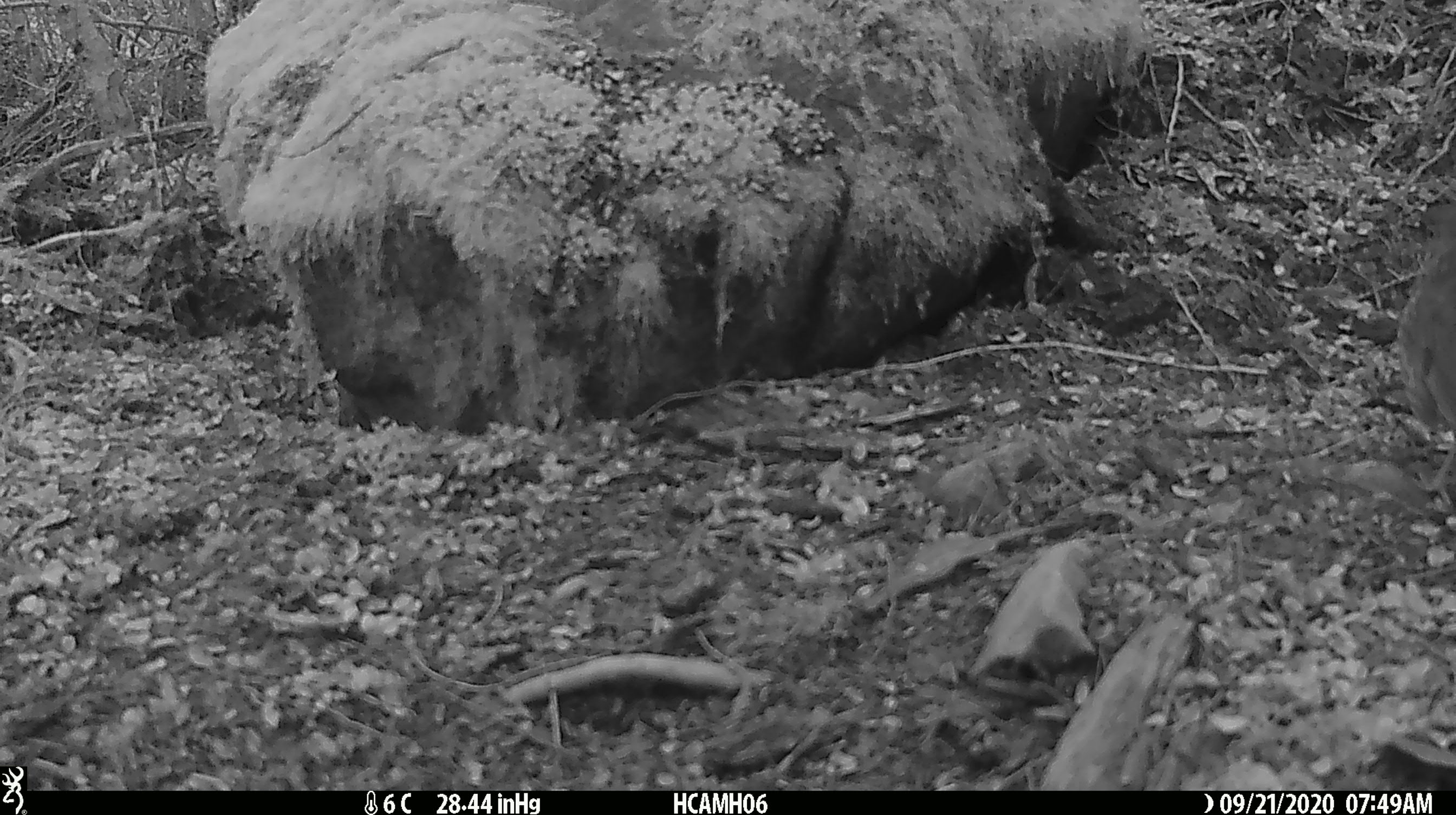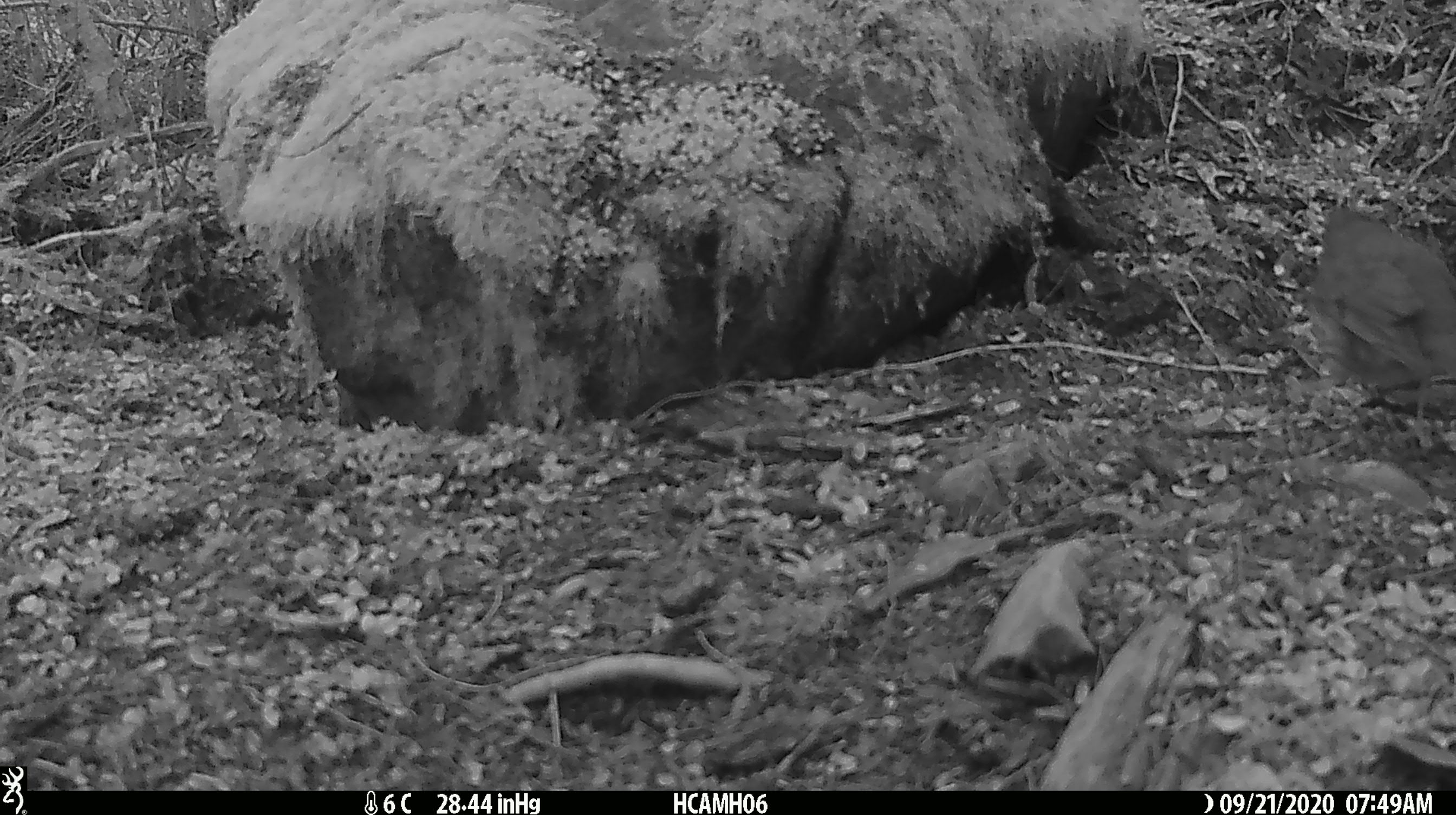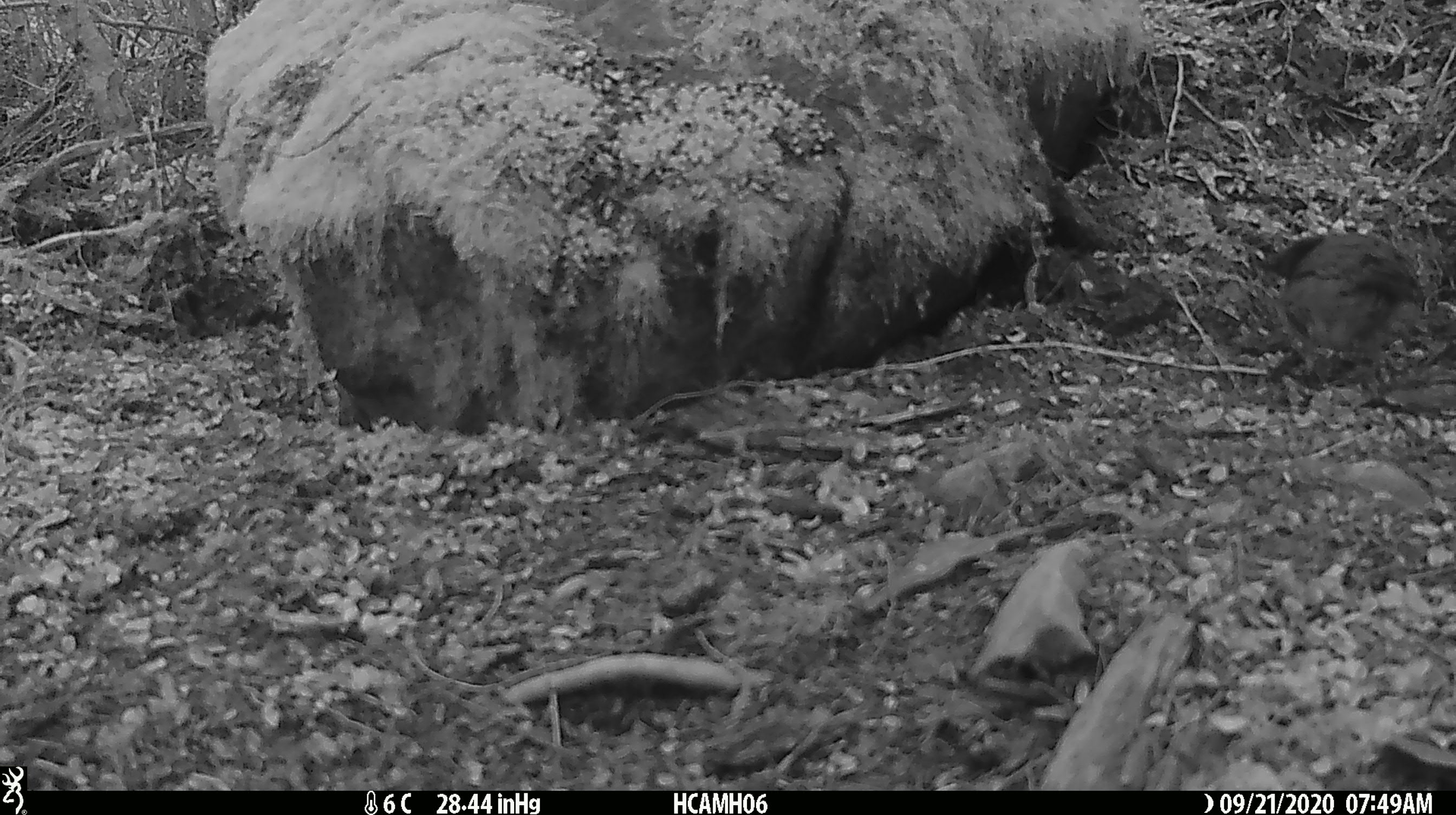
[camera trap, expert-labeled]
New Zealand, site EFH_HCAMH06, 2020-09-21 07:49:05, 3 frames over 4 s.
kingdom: Animalia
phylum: Chordata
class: Aves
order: Passeriformes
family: Turdidae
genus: Turdus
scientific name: Turdus philomelos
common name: song thrush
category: thrush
Thrush (song thrush) (Turdus philomelos).